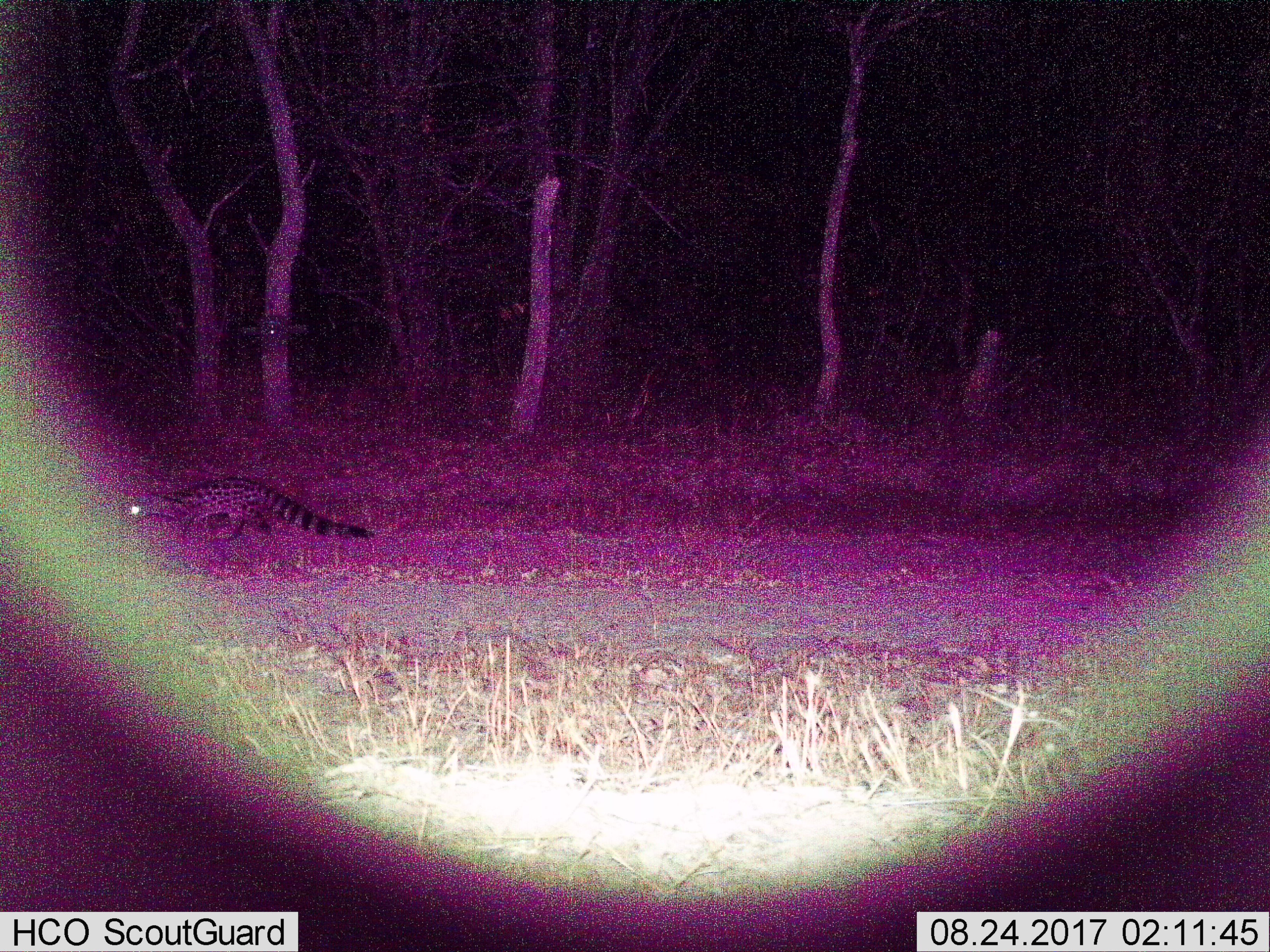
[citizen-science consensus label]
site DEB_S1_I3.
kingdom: Animalia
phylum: Chordata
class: Mammalia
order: Carnivora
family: Viverridae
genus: Genetta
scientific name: Genetta genetta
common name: small-spotted genet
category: genetcommonsmallspotted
Genetcommonsmallspotted (small-spotted genet) (Genetta genetta), count 1. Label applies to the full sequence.